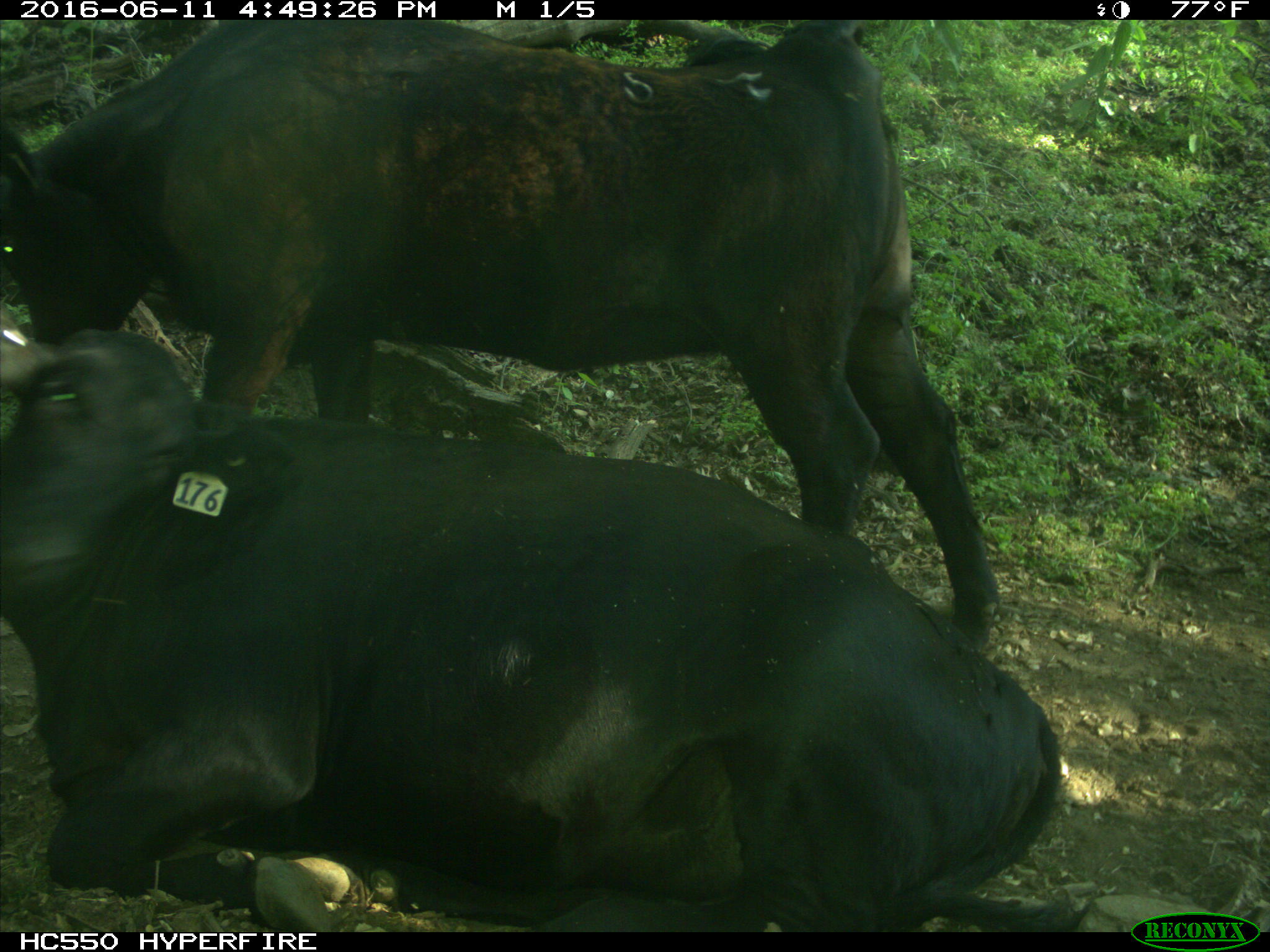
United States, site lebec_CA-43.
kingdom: Animalia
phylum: Chordata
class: Mammalia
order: Artiodactyla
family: Bovidae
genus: Bos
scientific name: Bos taurus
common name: domestic cow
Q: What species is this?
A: Bos taurus (domestic cow).